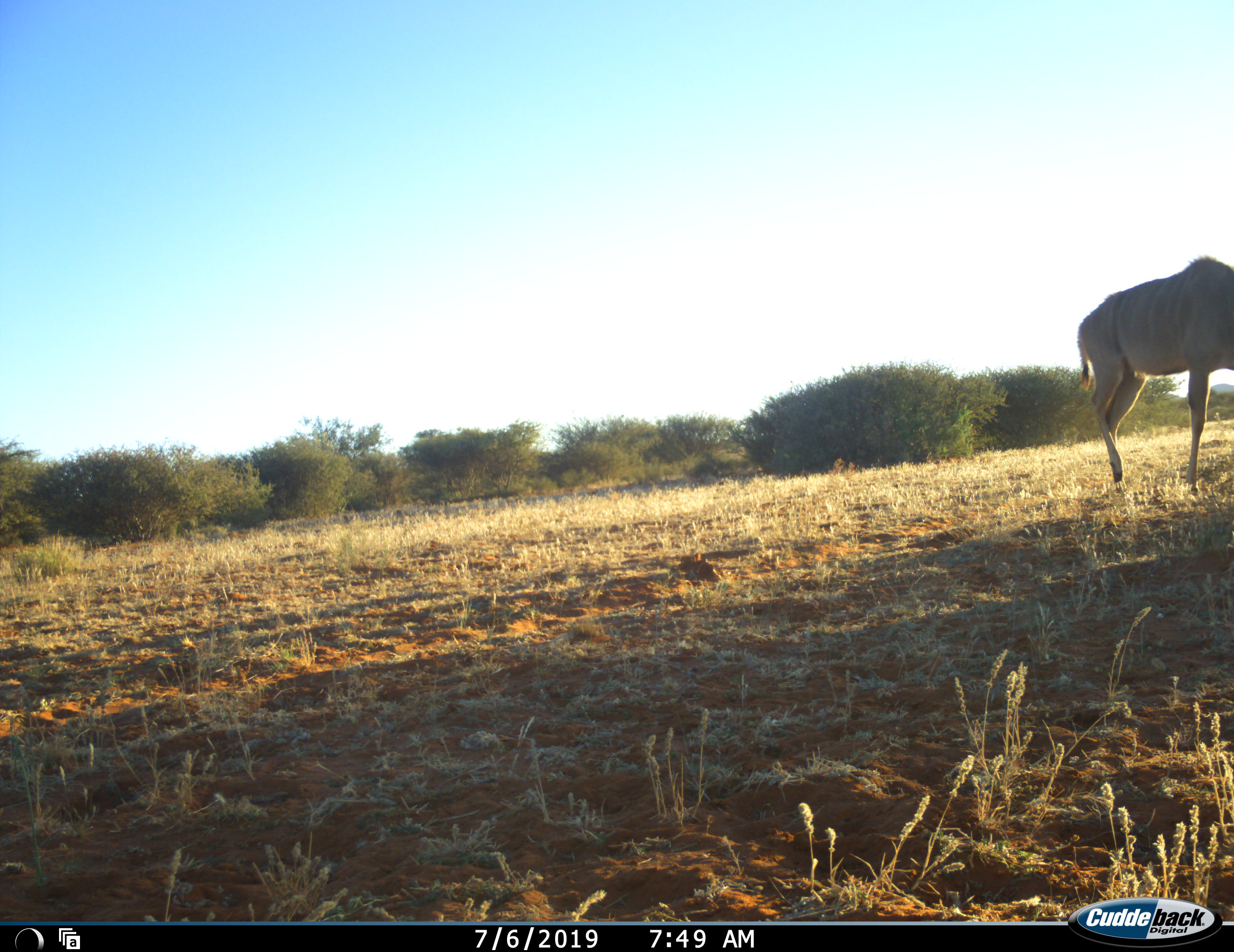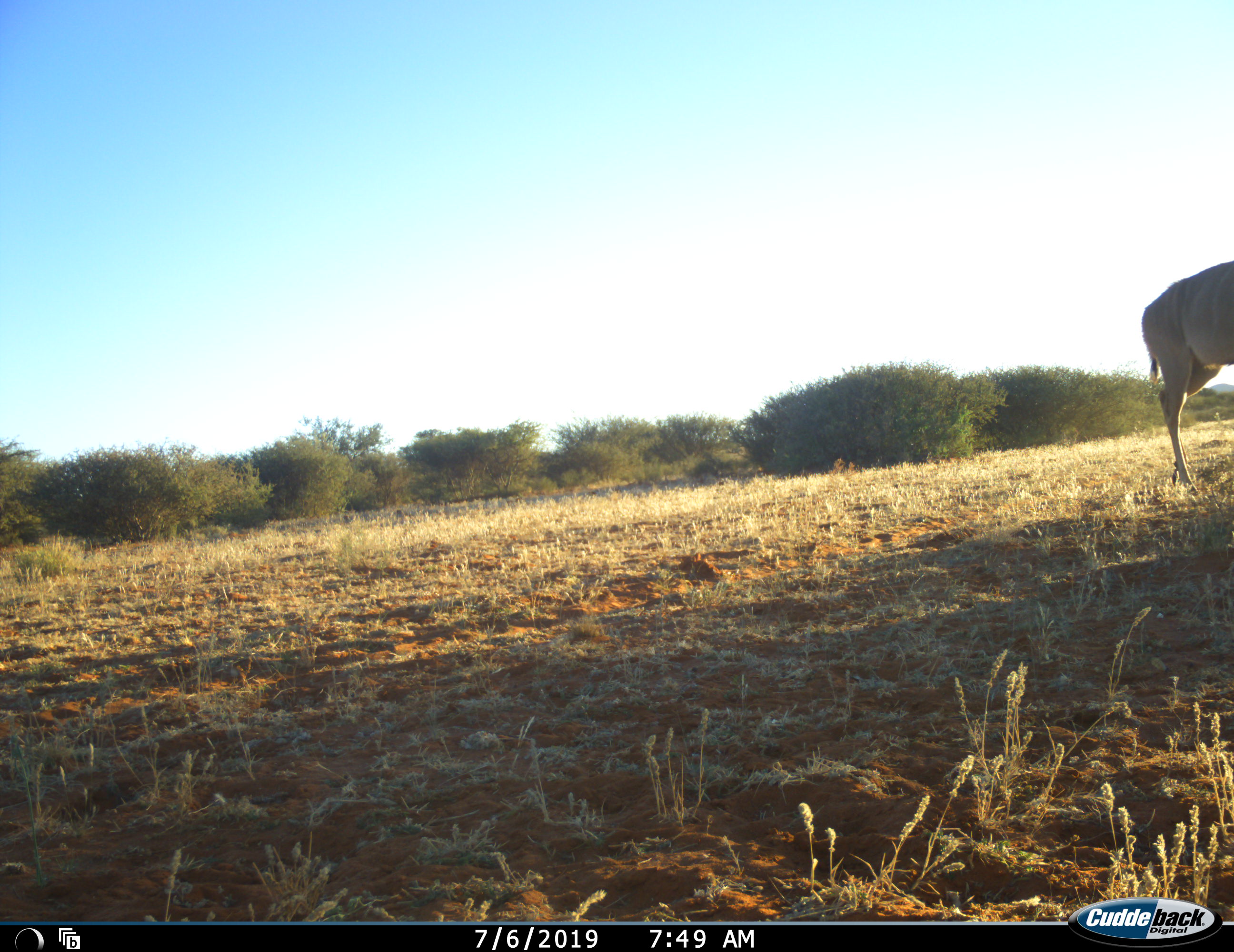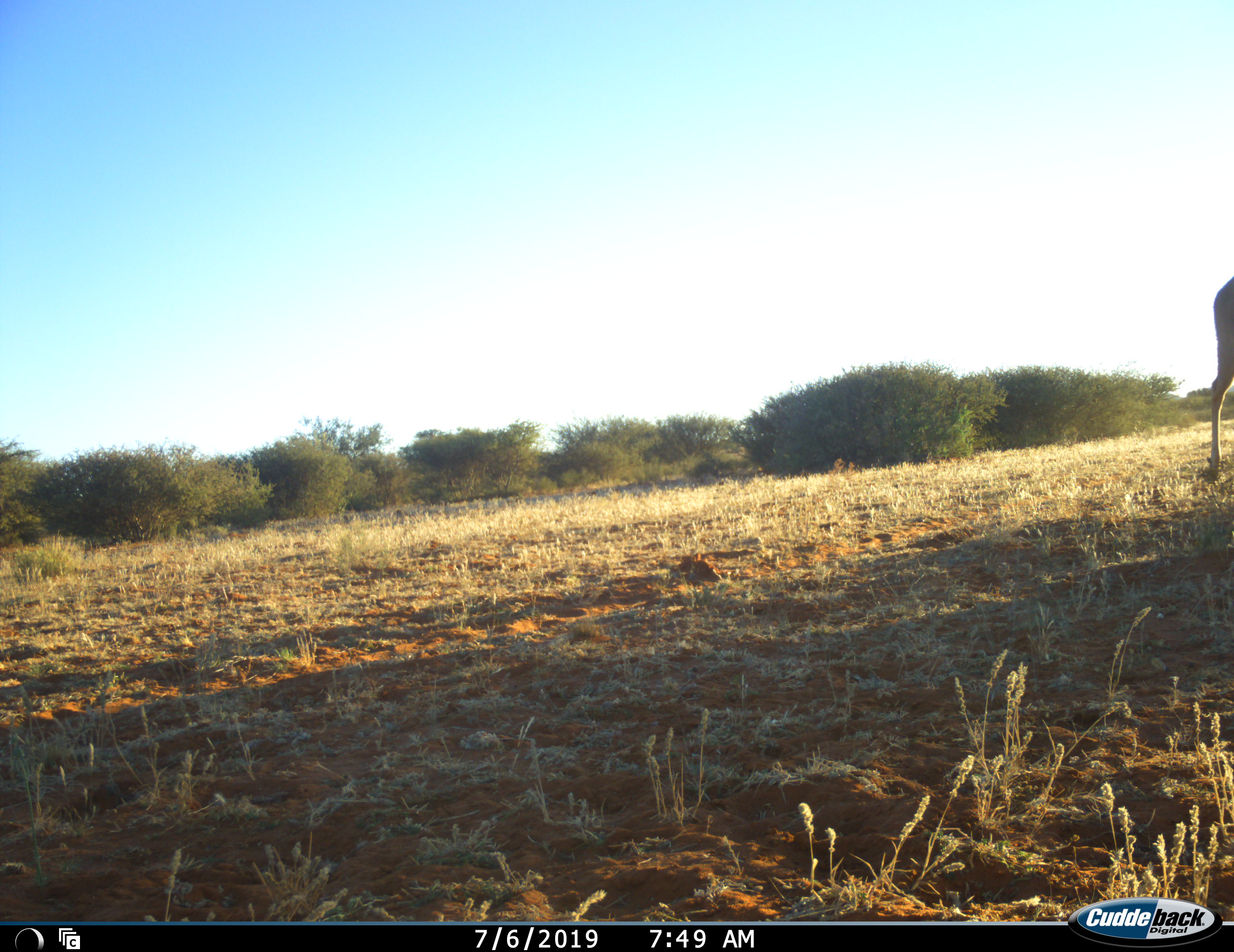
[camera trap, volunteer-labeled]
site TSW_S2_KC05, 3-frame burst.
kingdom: Animalia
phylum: Chordata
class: Mammalia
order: Artiodactyla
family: Bovidae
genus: Tragelaphus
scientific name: Tragelaphus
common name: kudu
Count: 1.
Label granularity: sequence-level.